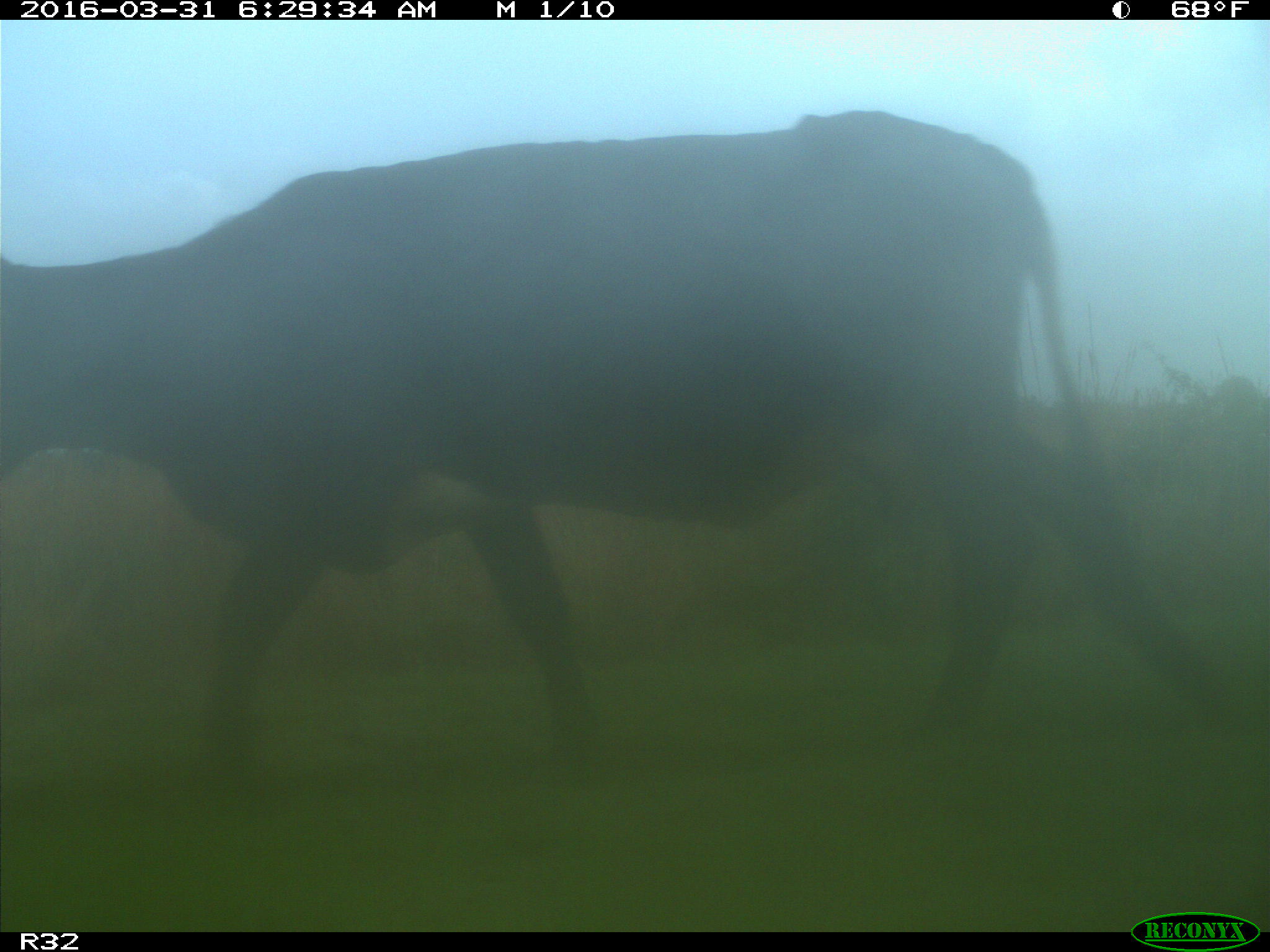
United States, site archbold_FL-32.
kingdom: Animalia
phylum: Chordata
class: Mammalia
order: Artiodactyla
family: Bovidae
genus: Bos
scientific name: Bos taurus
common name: domestic cow